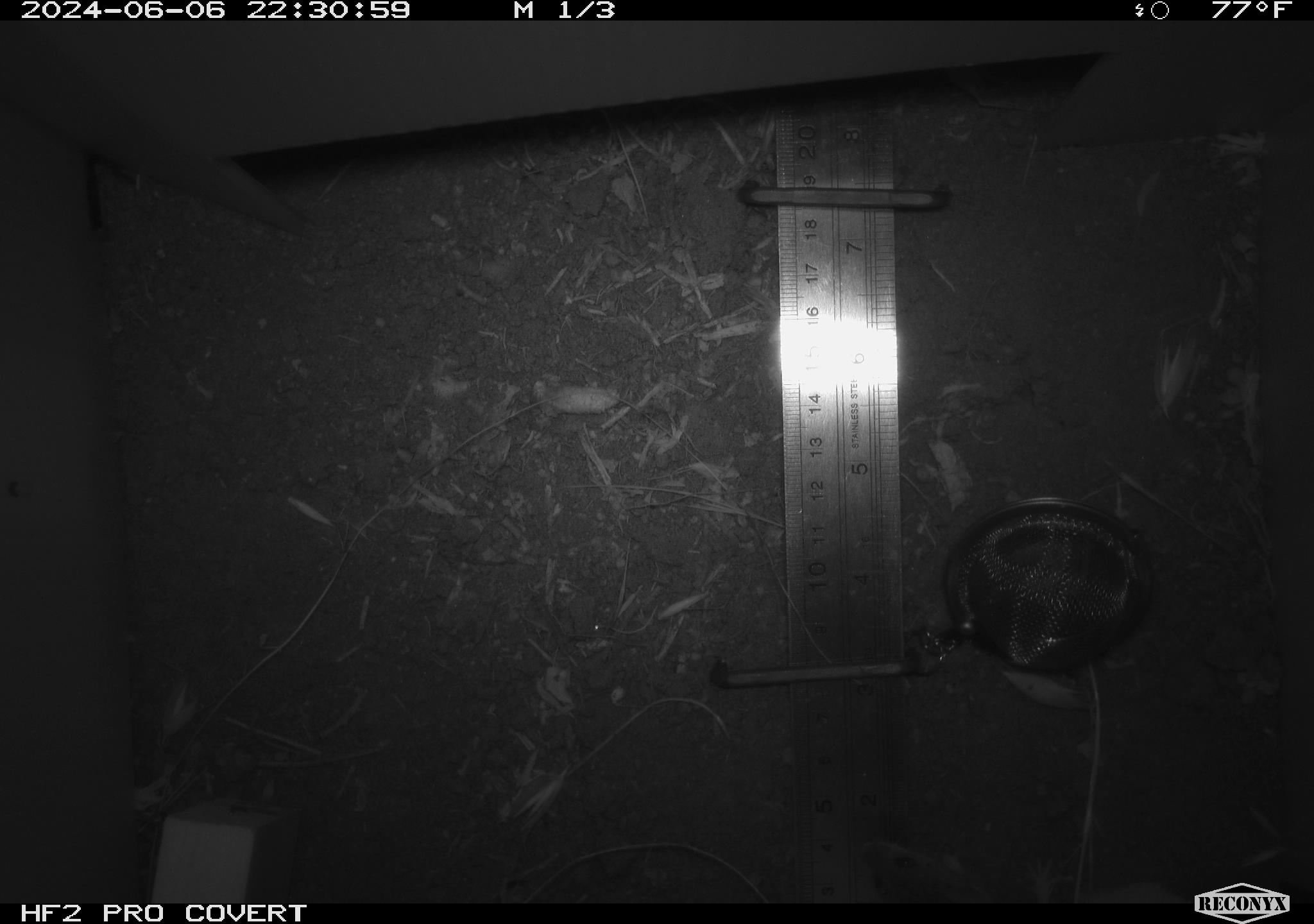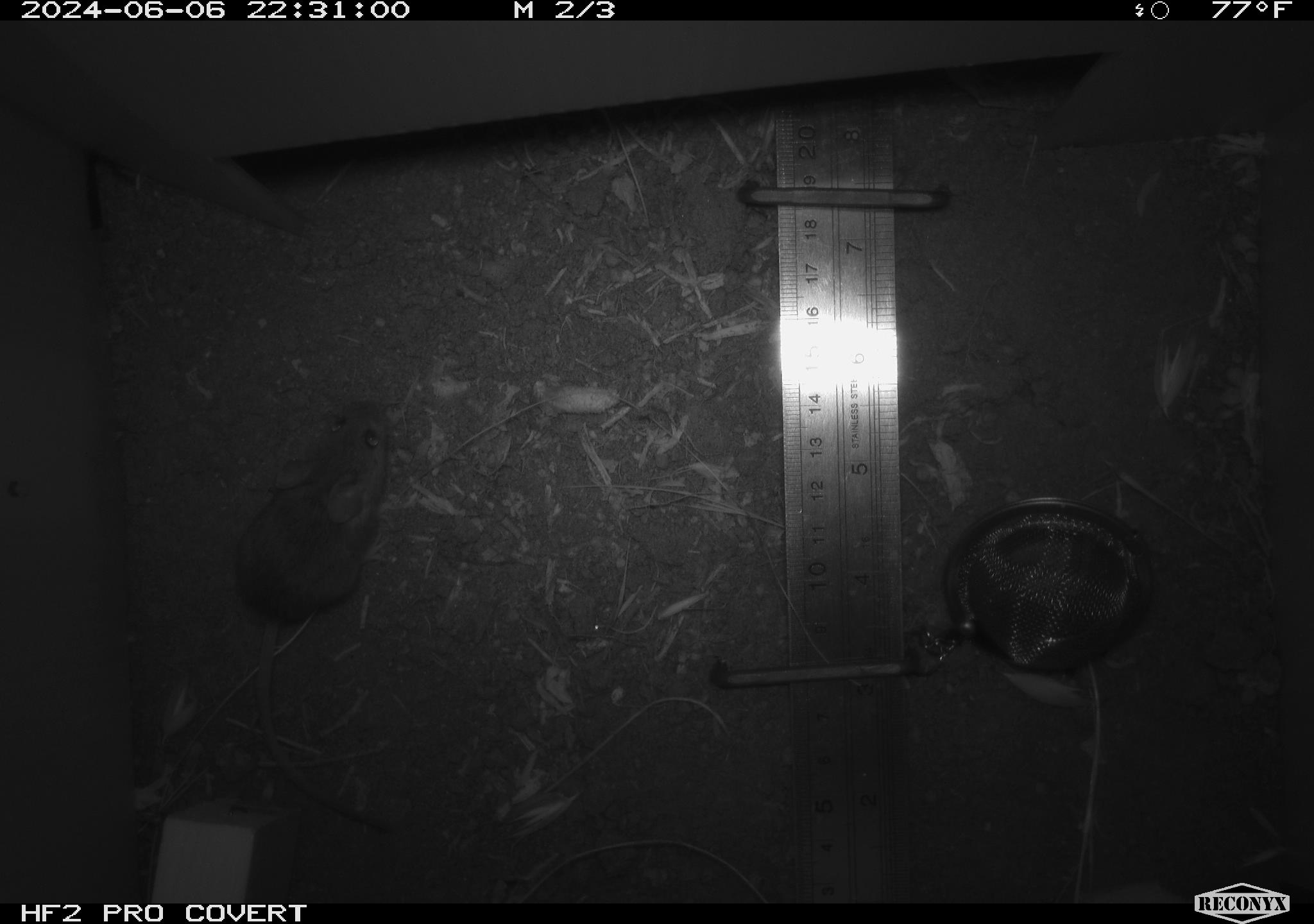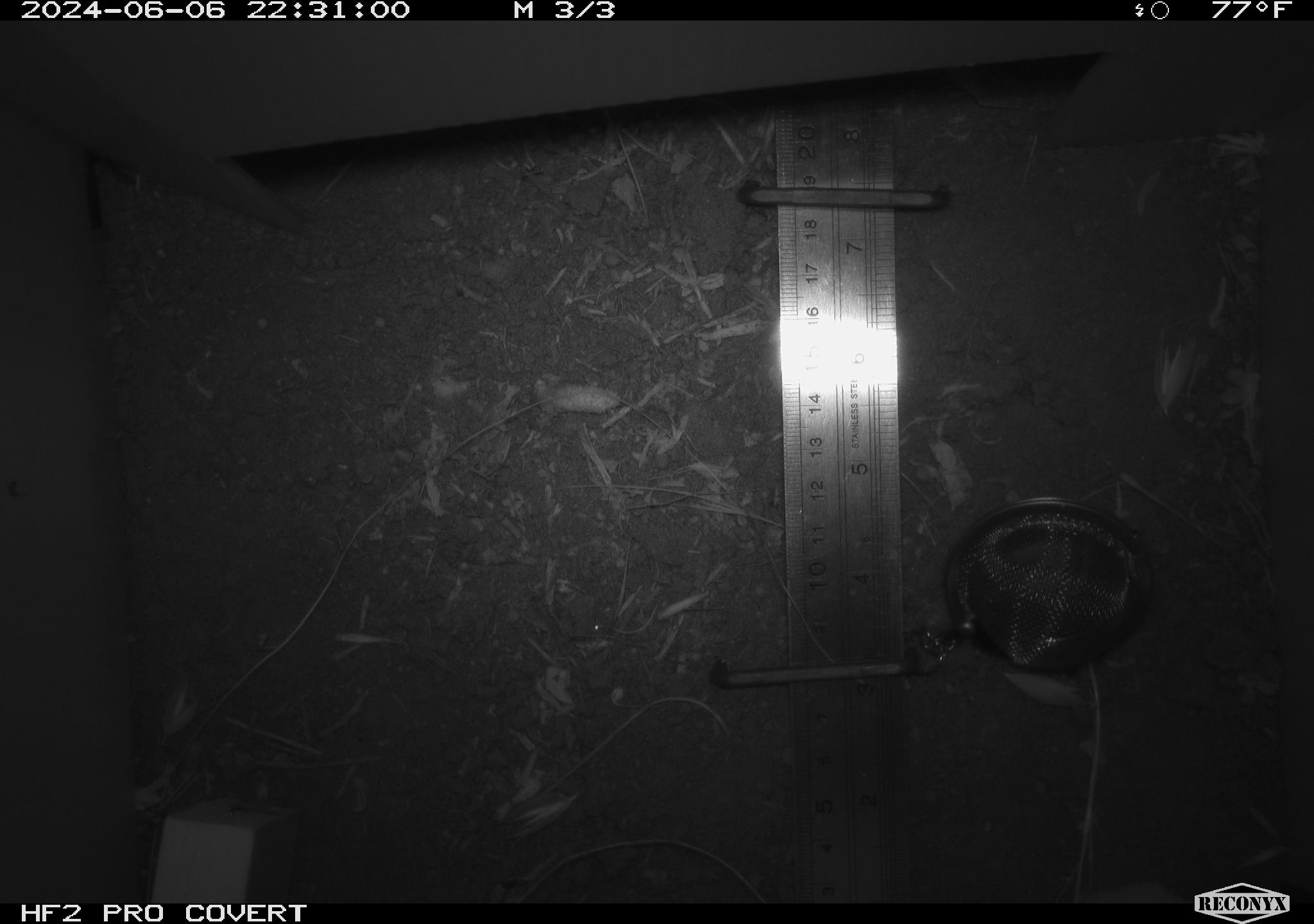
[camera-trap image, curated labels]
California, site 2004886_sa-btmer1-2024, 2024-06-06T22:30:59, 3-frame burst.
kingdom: Animalia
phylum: Chordata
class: Mammalia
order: Rodentia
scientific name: Rodentia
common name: mouse species